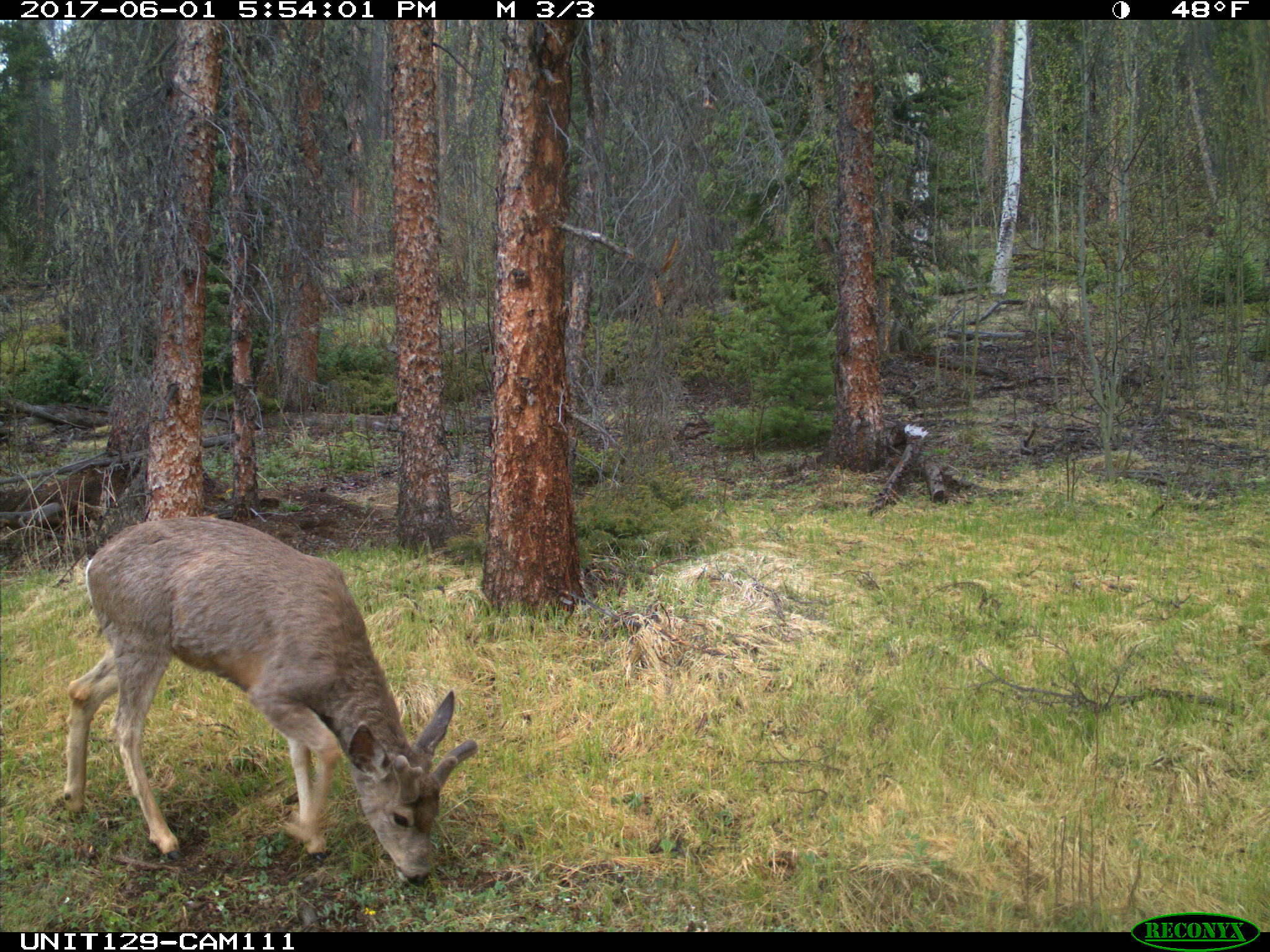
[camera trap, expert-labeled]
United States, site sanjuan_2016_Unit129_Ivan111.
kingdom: Animalia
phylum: Chordata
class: Mammalia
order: Artiodactyla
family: Cervidae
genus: Odocoileus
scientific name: Odocoileus hemionus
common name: mule deer